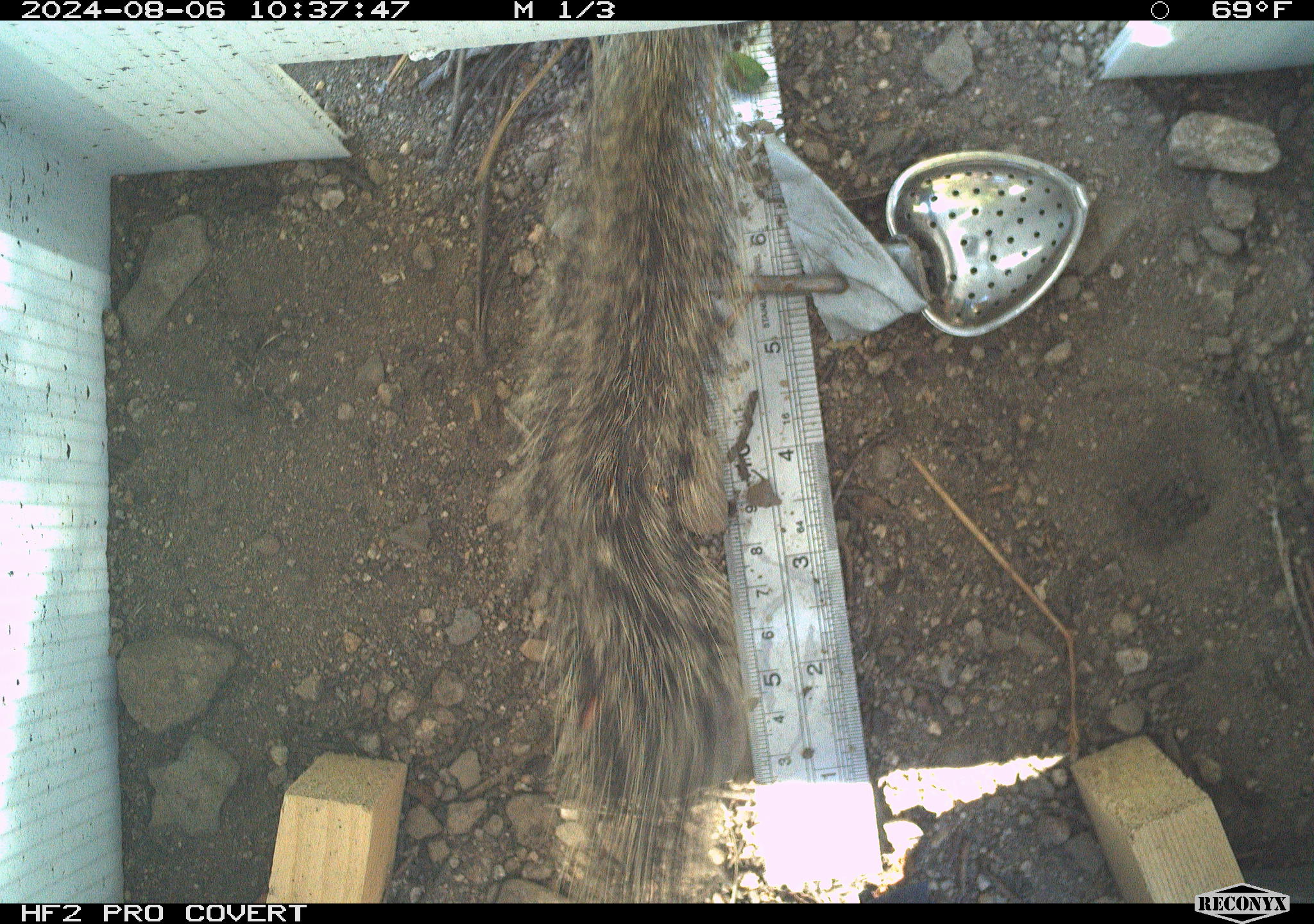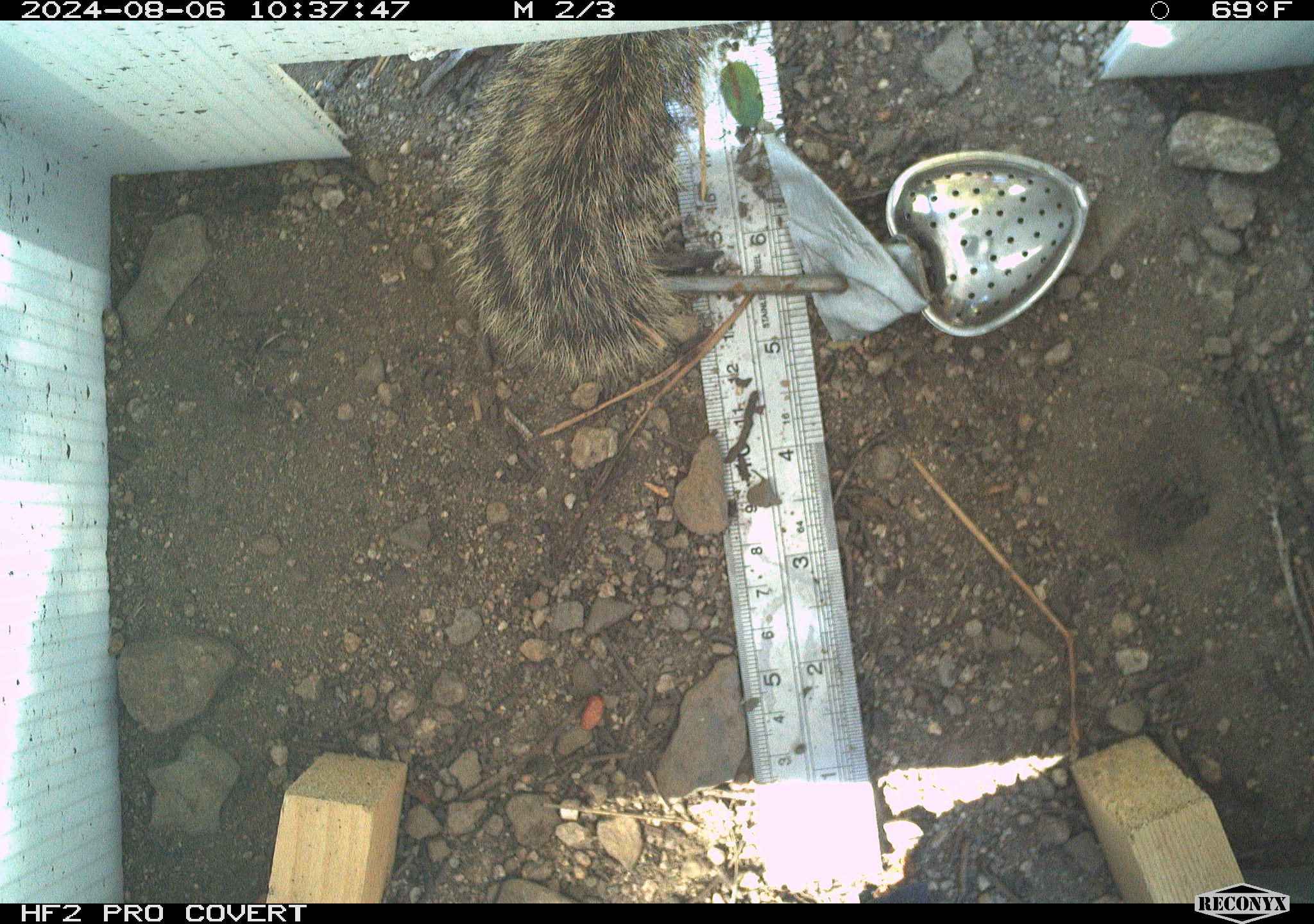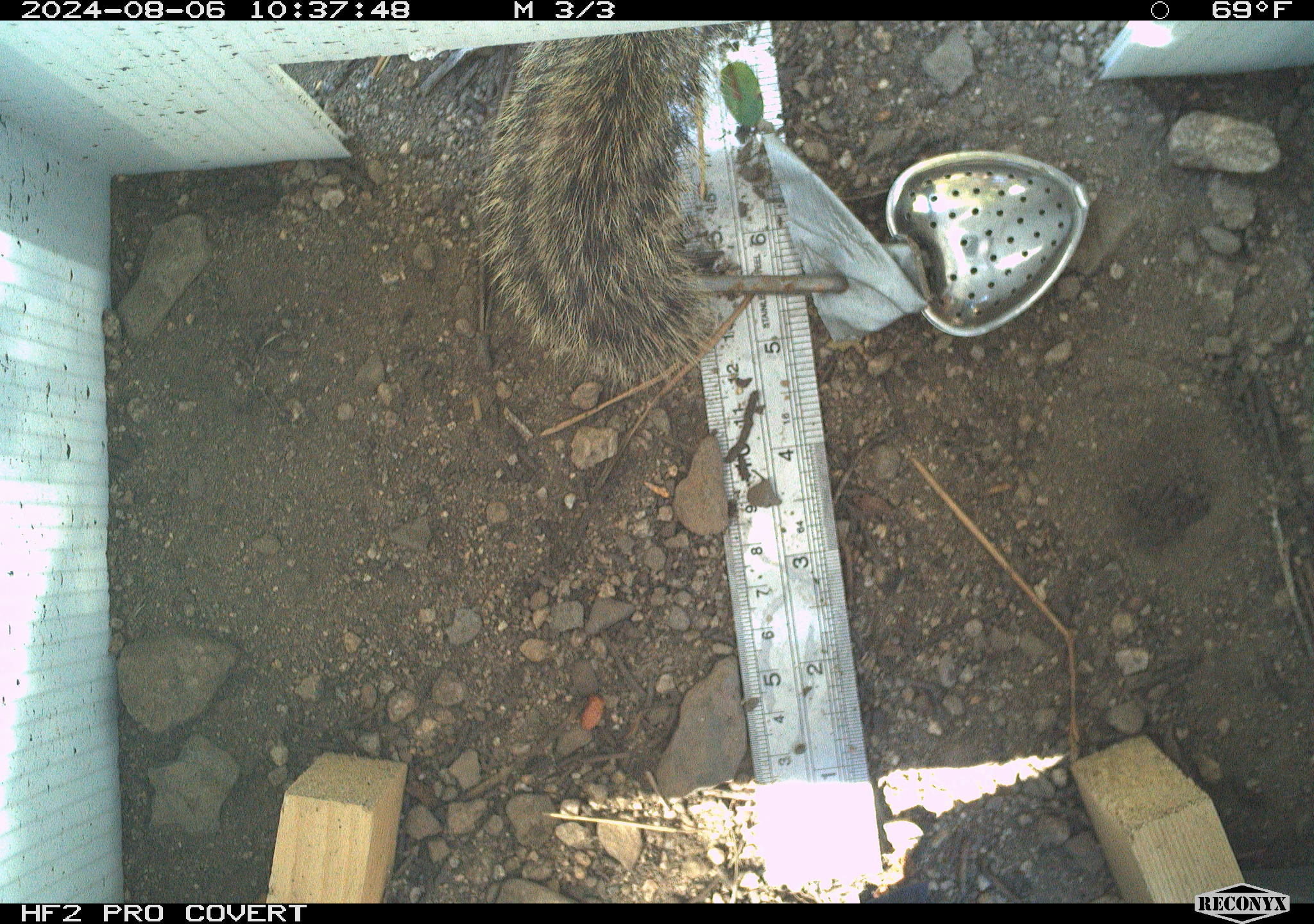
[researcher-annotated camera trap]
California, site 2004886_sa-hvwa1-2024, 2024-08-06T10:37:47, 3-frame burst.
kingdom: Animalia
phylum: Chordata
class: Mammalia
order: Rodentia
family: Sciuridae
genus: Otospermophilus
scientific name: Otospermophilus beecheyi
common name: california ground squirrel